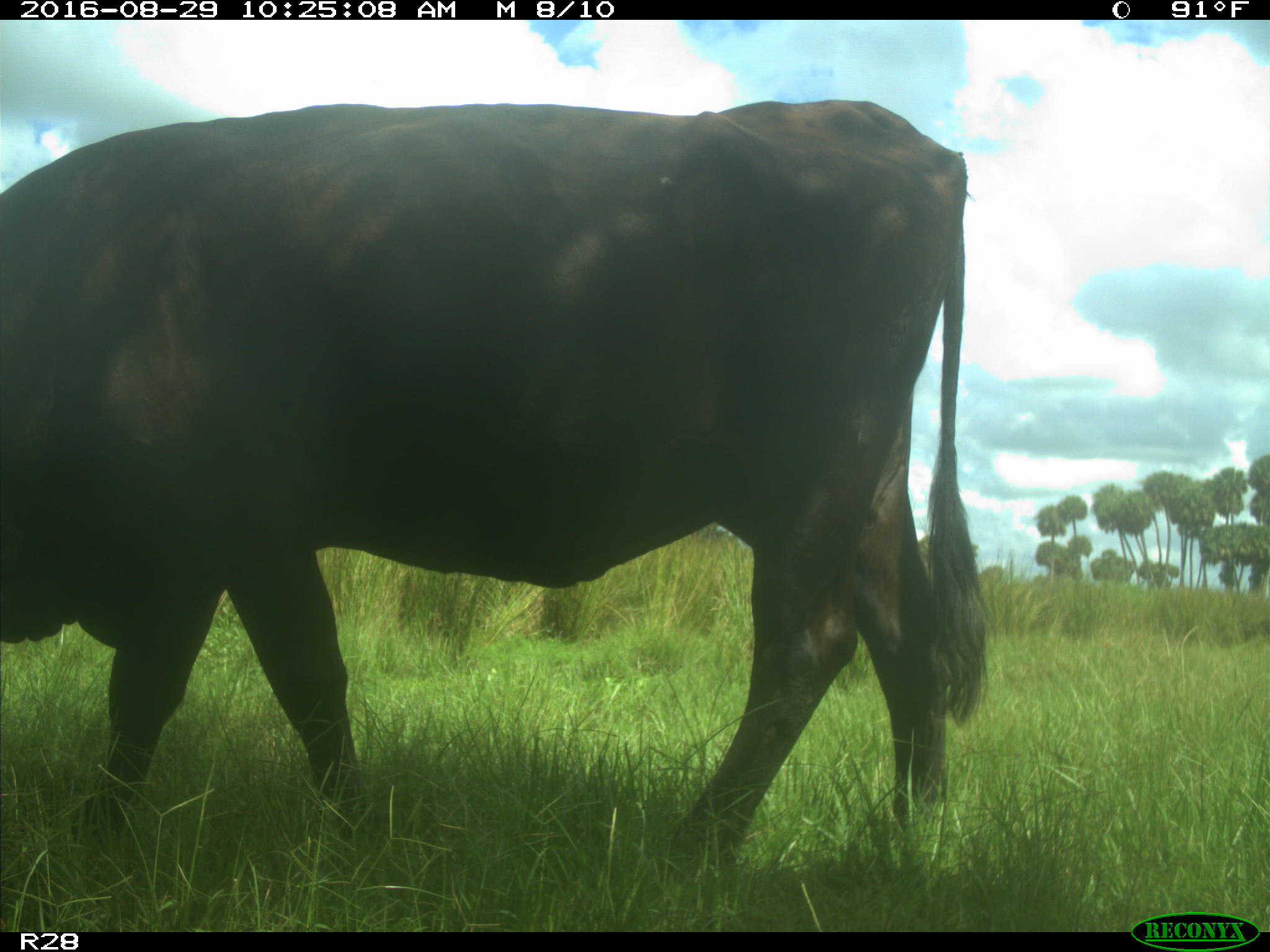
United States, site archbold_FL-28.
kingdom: Animalia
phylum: Chordata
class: Mammalia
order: Artiodactyla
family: Bovidae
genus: Bos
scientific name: Bos taurus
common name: domestic cow